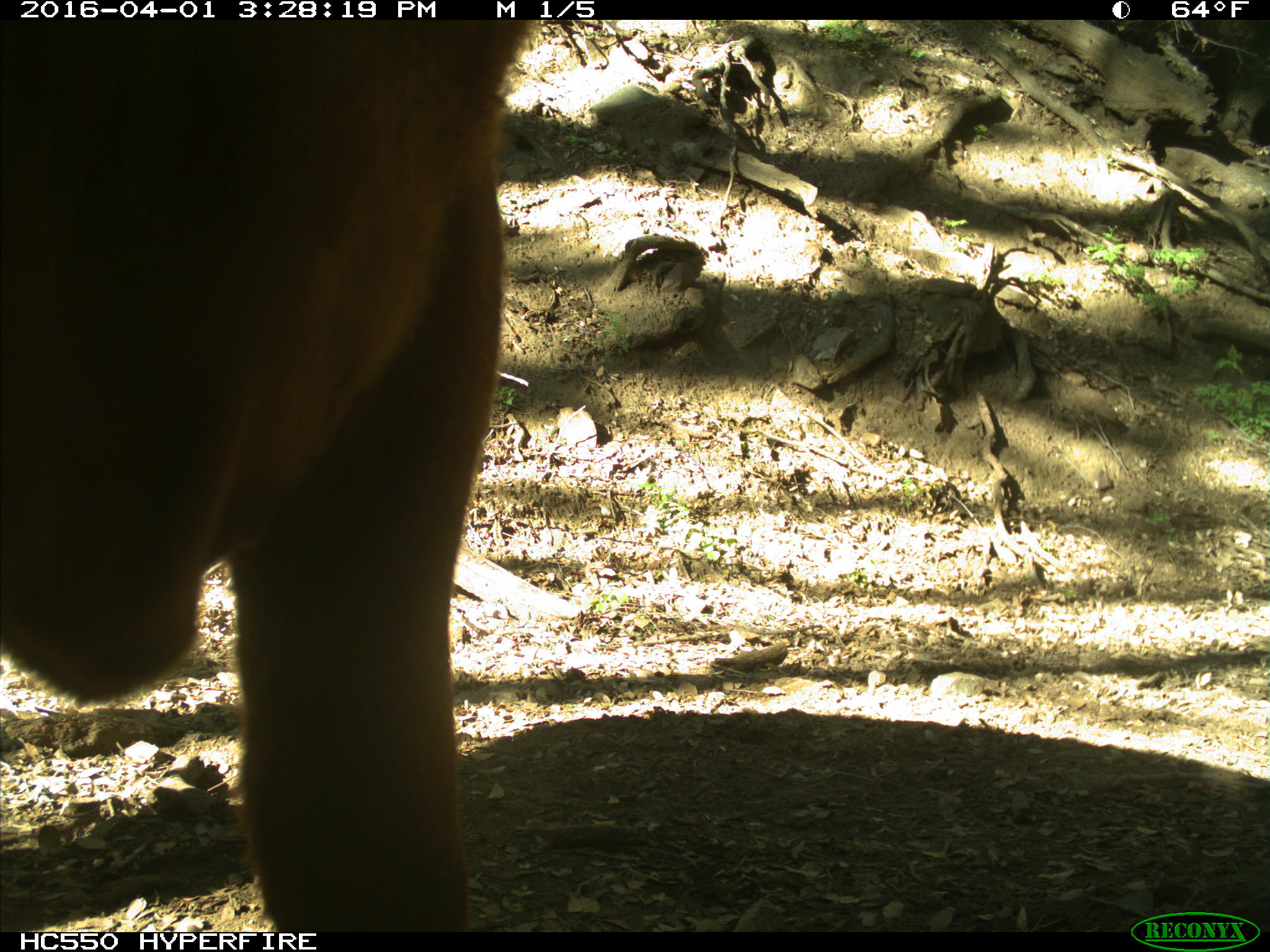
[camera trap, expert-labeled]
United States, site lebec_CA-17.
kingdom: Animalia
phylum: Chordata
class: Mammalia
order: Artiodactyla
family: Bovidae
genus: Bos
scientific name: Bos taurus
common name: domestic cow